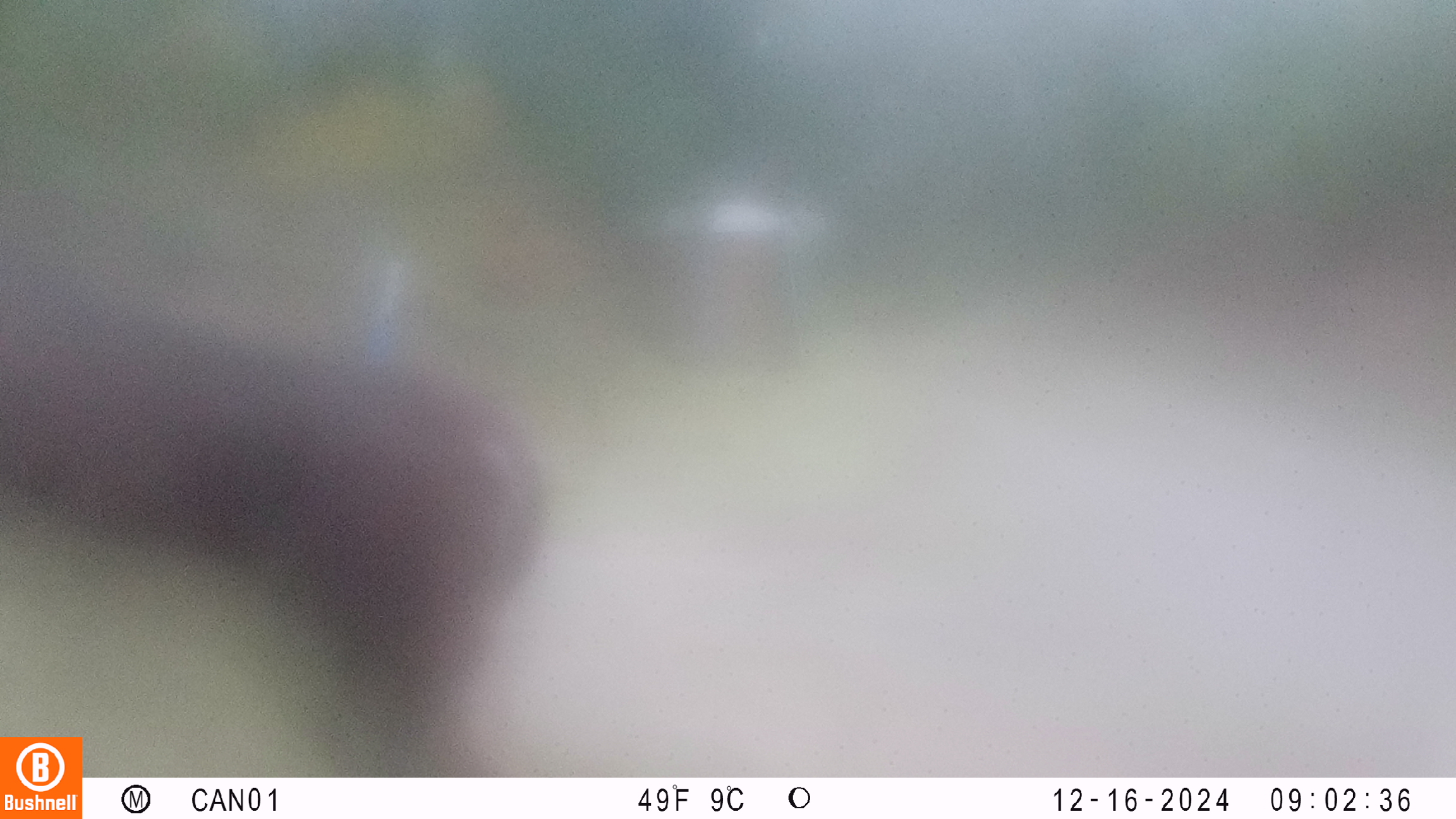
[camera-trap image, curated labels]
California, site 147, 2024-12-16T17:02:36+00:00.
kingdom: Animalia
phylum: Chordata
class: Mammalia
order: Artiodactyla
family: Cervidae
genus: Odocoileus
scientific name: Odocoileus hemionus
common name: mule deer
Mule deer (Odocoileus hemionus).